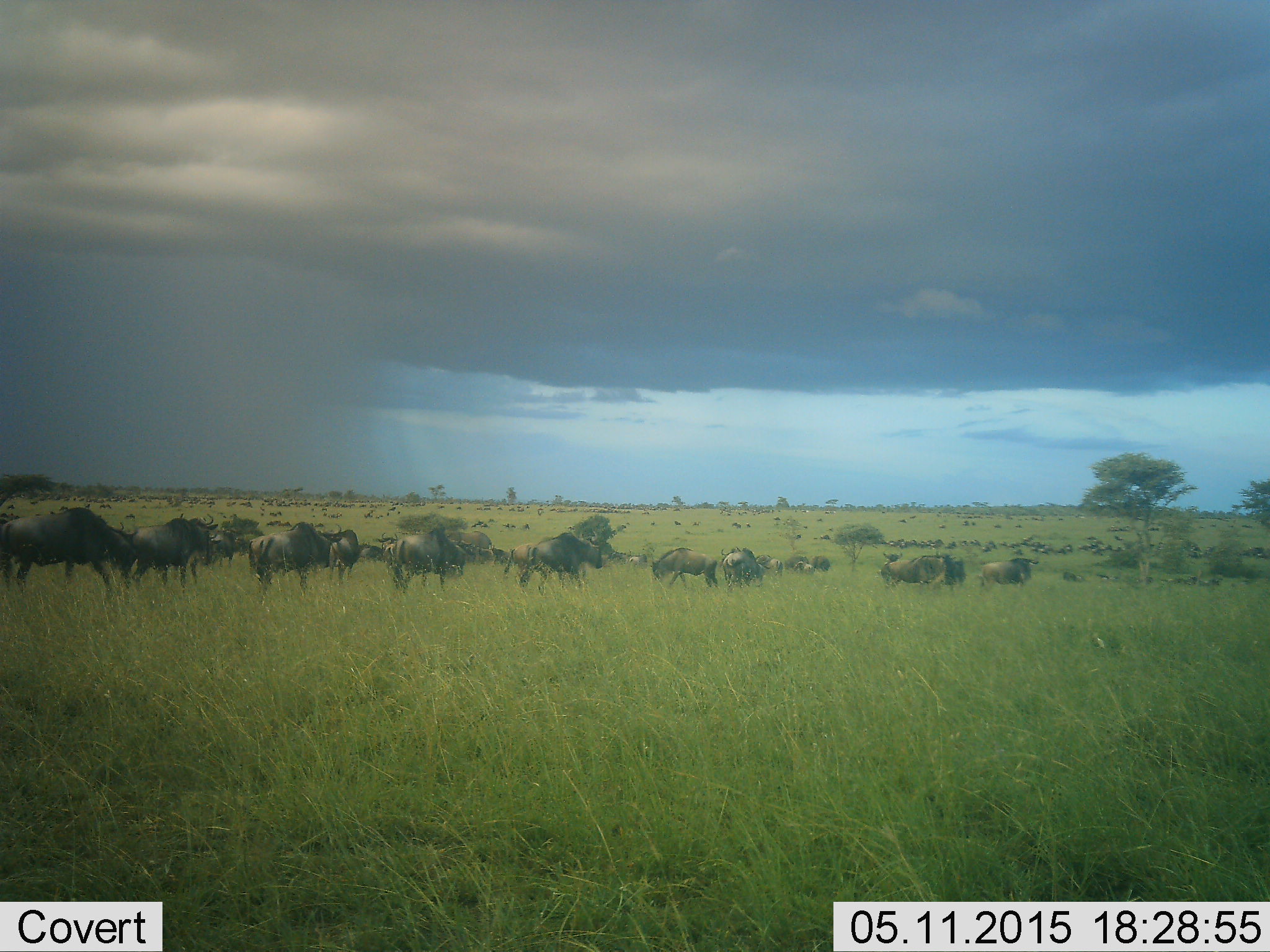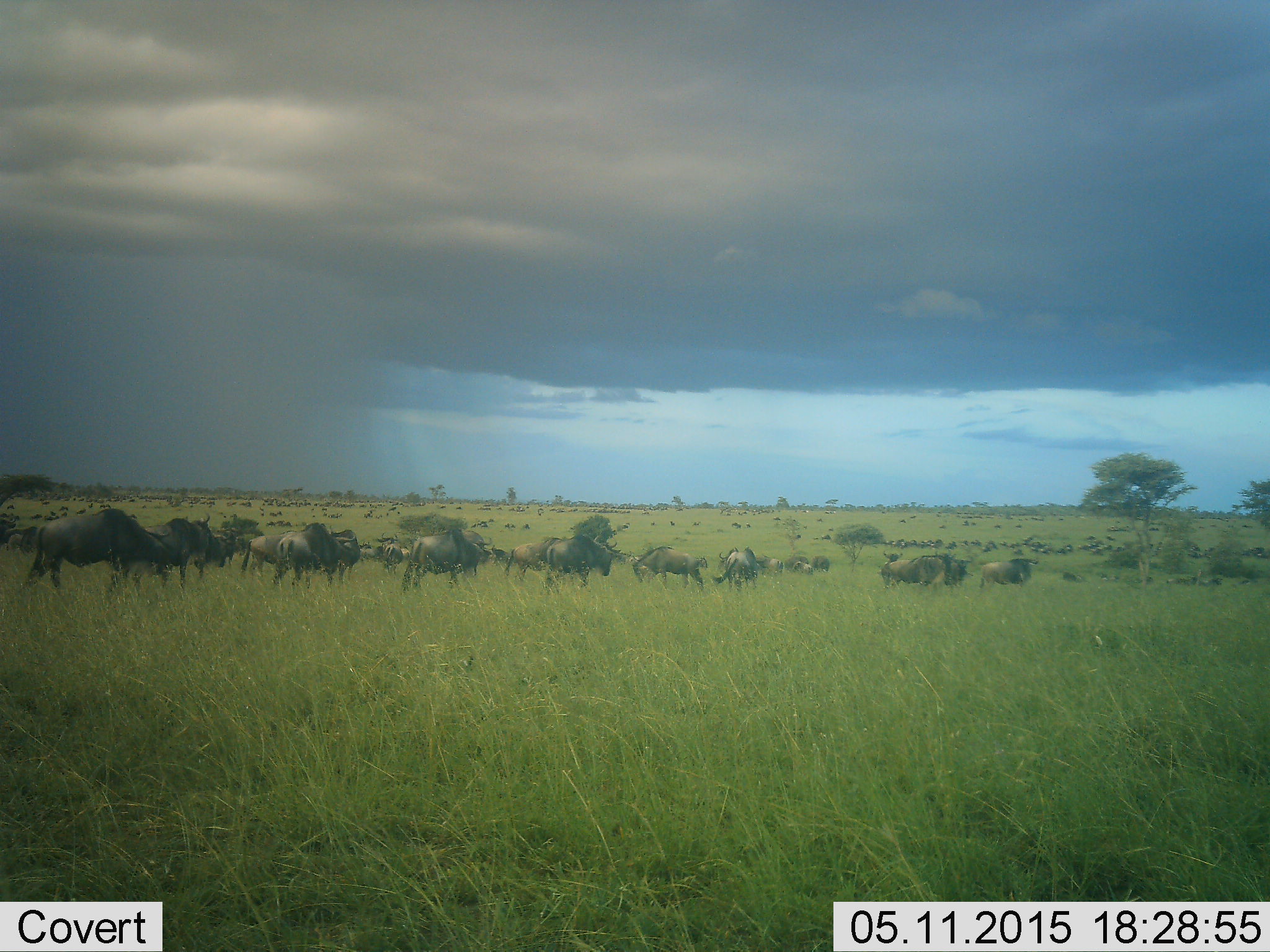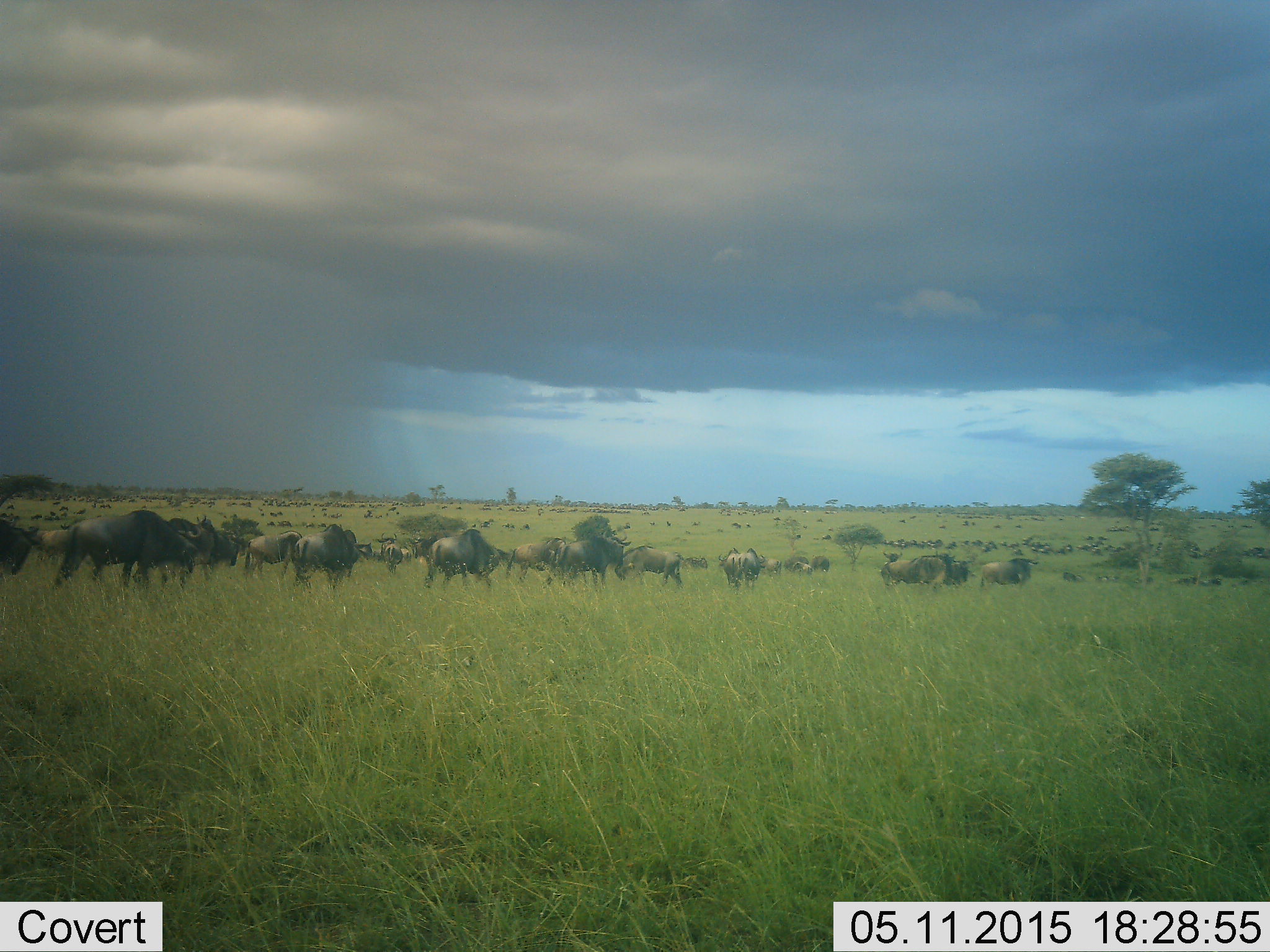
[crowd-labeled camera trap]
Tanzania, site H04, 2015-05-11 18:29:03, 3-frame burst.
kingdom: Animalia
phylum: Chordata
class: Mammalia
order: Artiodactyla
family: Bovidae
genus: Connochaetes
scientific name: Connochaetes taurinus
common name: blue wildebeest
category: wildebeest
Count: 51+.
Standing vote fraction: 60%.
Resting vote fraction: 10%.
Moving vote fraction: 100%.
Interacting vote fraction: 0%.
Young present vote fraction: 0%.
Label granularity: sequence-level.